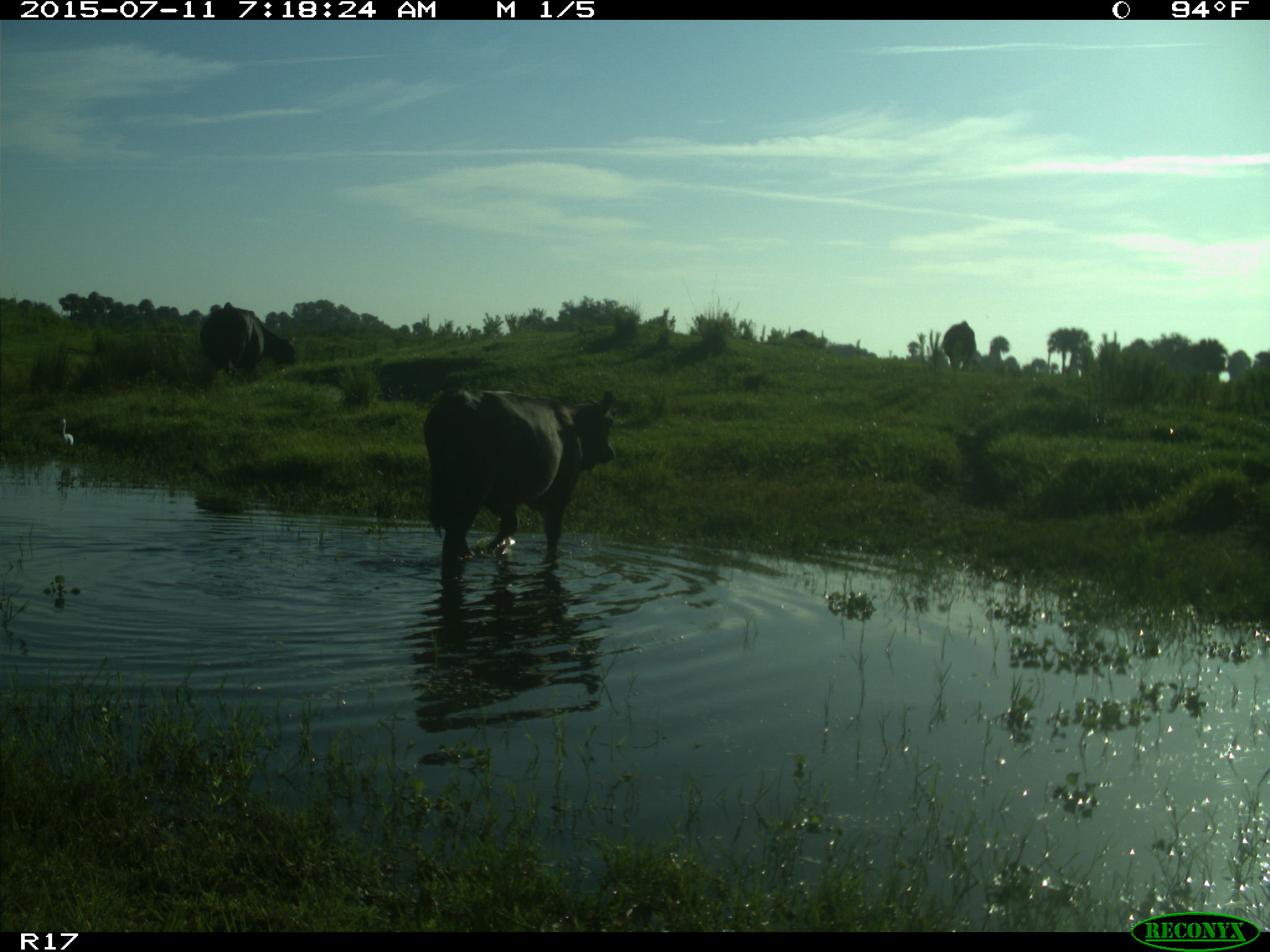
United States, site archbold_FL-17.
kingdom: Animalia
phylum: Chordata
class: Mammalia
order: Artiodactyla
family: Bovidae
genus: Bos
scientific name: Bos taurus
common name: domestic cow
Bos taurus (domestic cow).